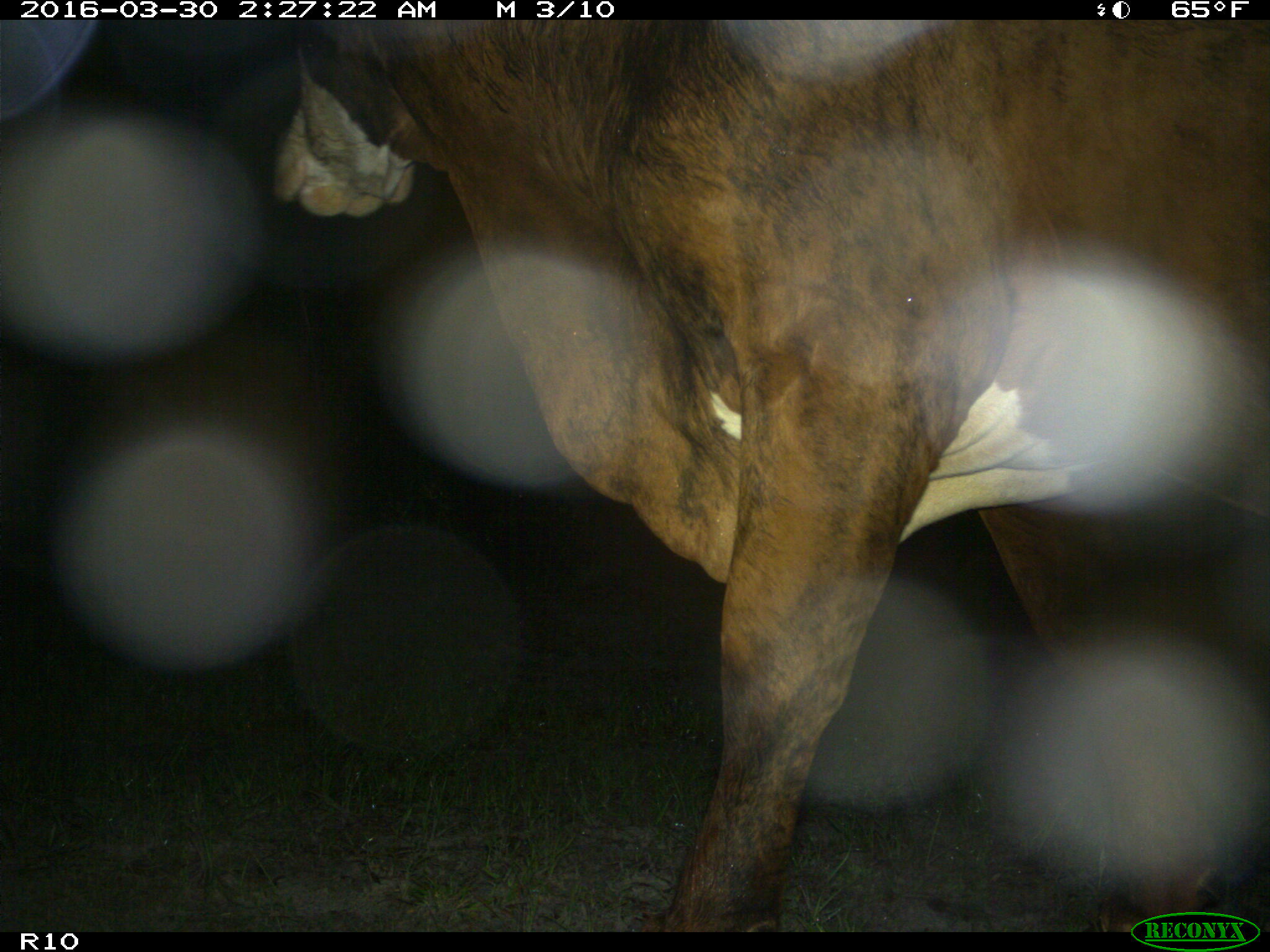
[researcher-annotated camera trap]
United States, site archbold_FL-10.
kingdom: Animalia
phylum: Chordata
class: Mammalia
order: Artiodactyla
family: Bovidae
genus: Bos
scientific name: Bos taurus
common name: domestic cow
Bos taurus (domestic cow).